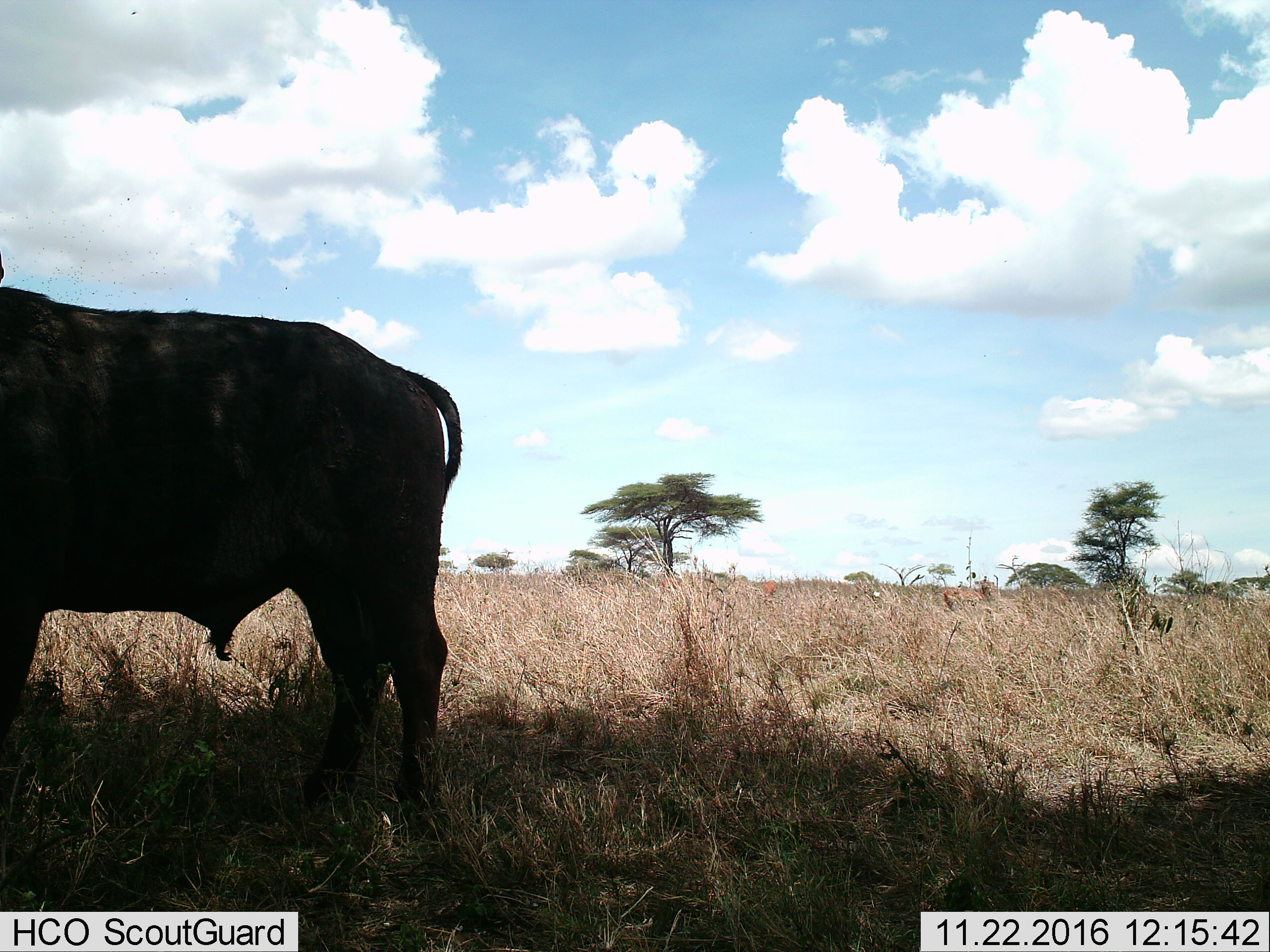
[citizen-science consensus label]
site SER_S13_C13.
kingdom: Animalia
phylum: Chordata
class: Mammalia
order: Artiodactyla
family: Bovidae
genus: Syncerus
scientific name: Syncerus caffer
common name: african buffalo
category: buffalo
Buffalo (african buffalo) (Syncerus caffer), count 1. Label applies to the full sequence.